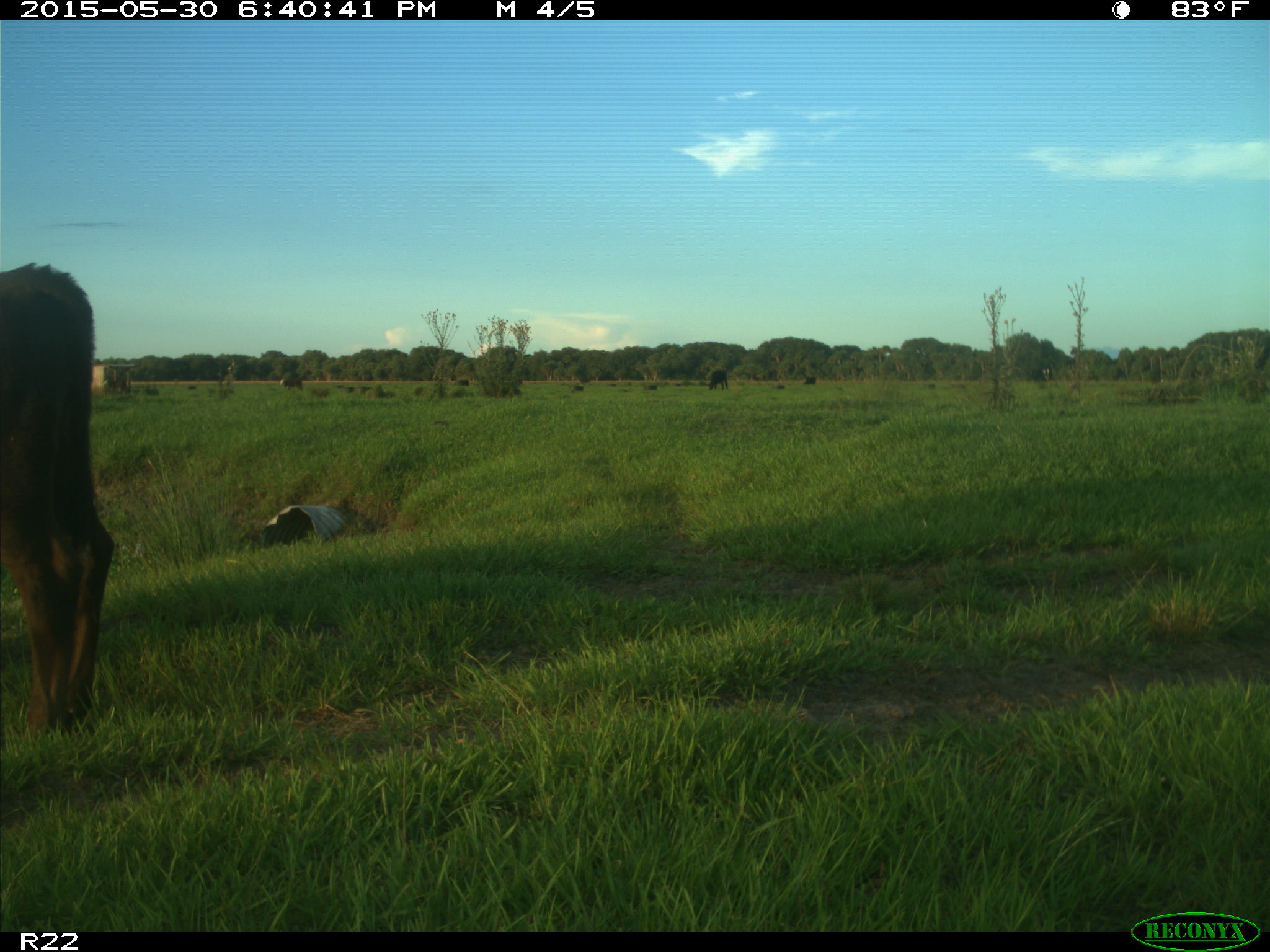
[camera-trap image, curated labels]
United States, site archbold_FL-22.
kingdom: Animalia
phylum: Chordata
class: Mammalia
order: Artiodactyla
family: Bovidae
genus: Bos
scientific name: Bos taurus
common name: domestic cow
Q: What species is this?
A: Bos taurus (domestic cow).